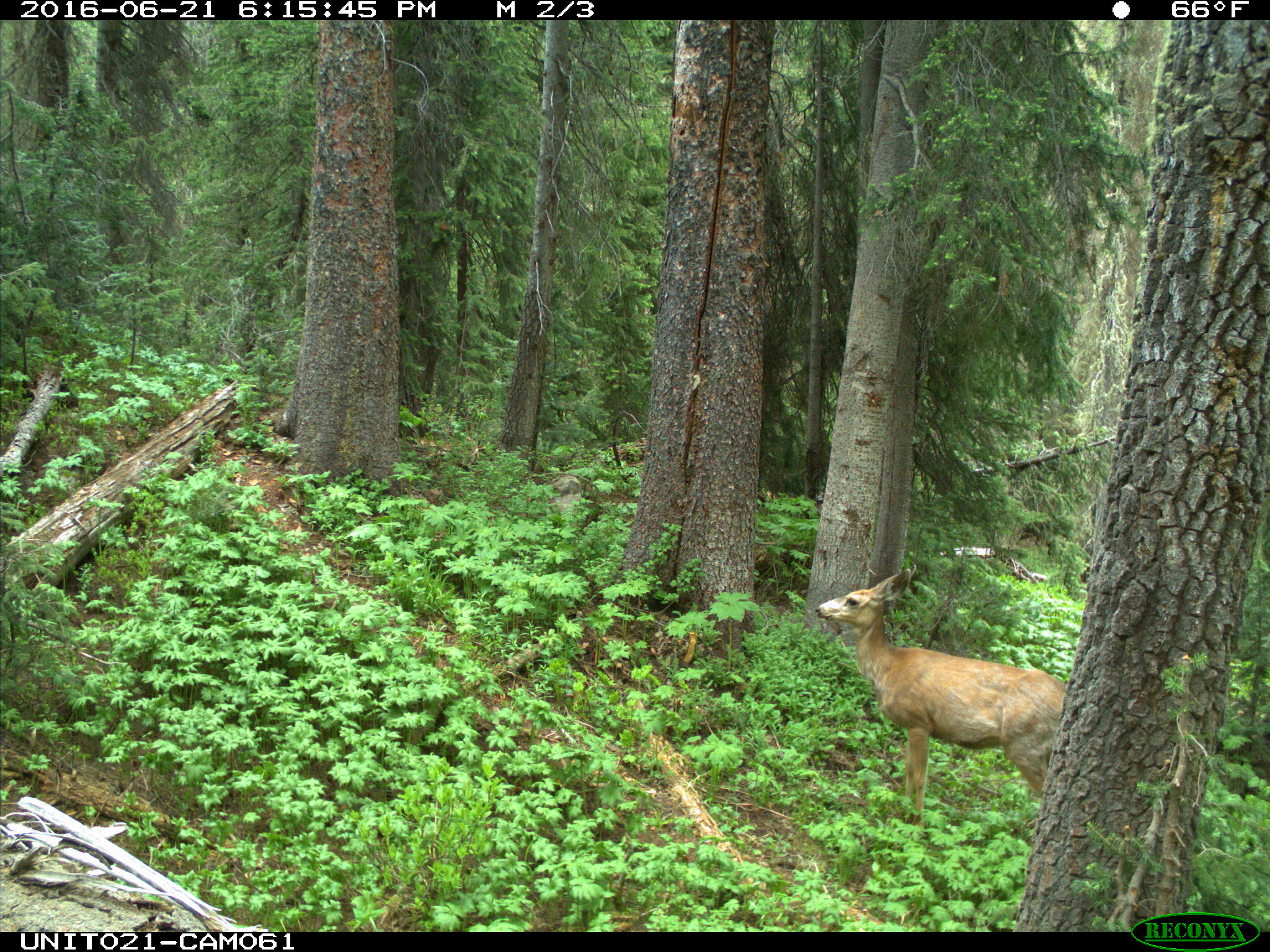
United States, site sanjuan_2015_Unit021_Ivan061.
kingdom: Animalia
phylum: Chordata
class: Mammalia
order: Artiodactyla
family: Cervidae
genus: Odocoileus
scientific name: Odocoileus hemionus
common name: mule deer